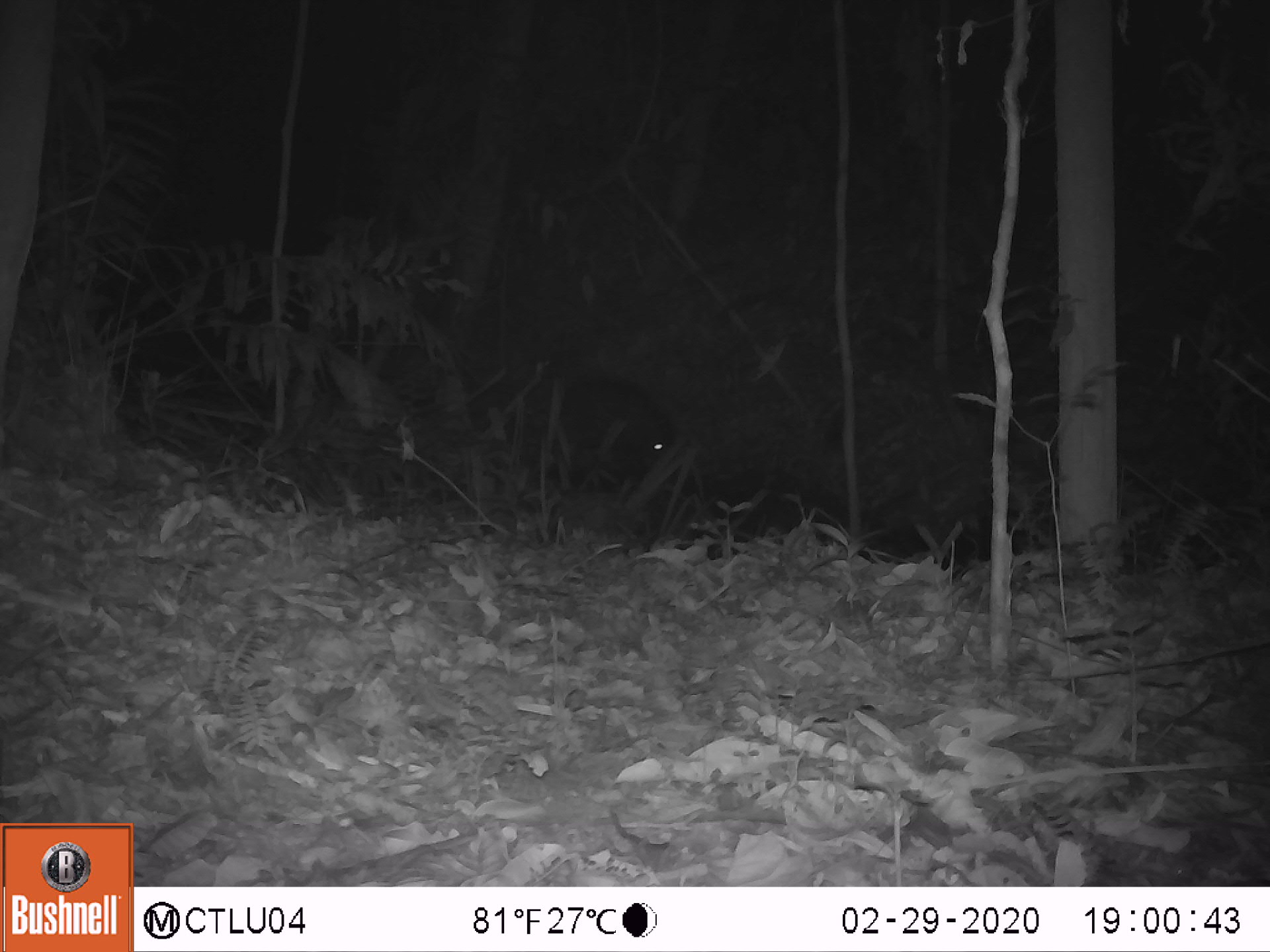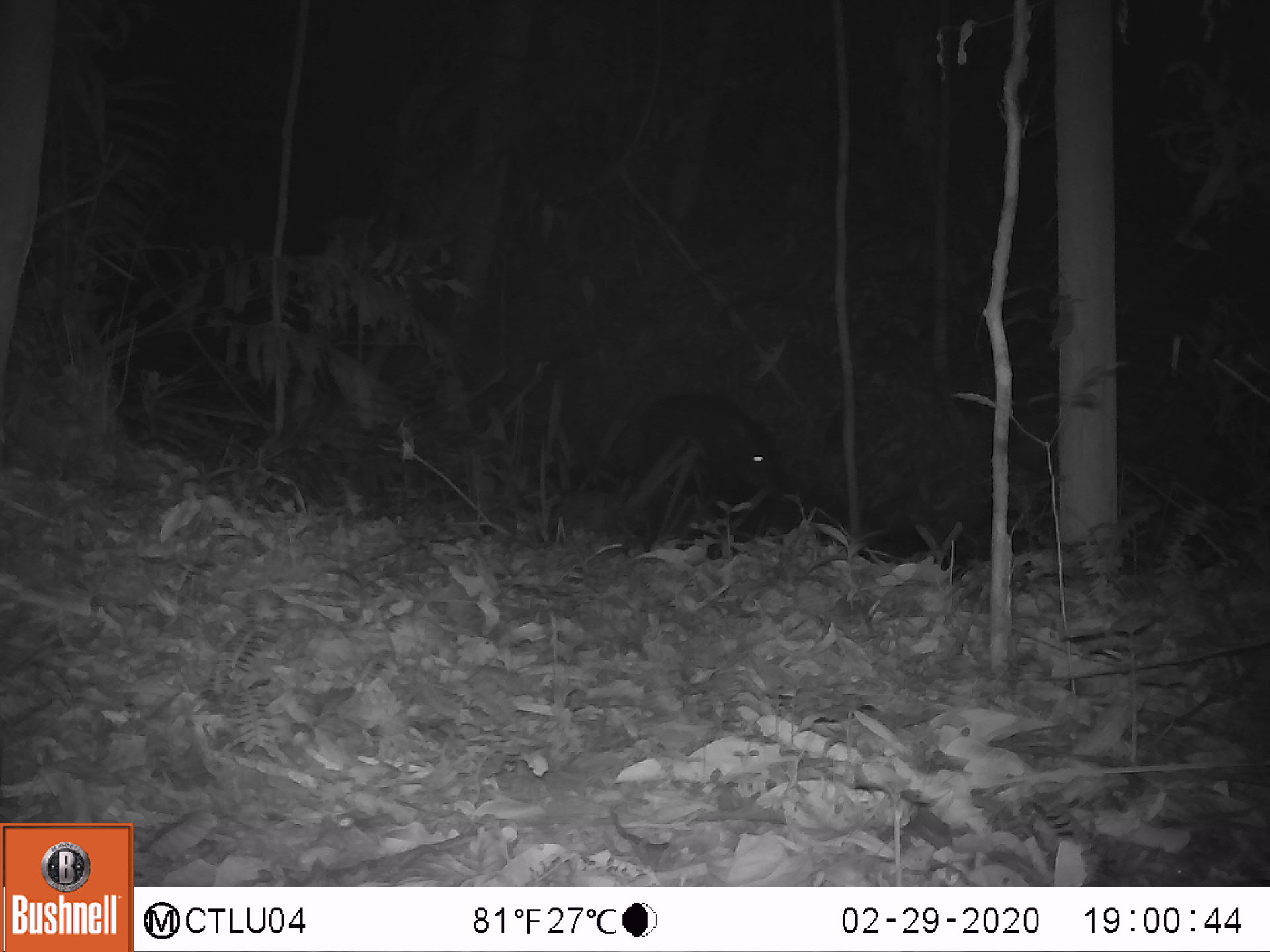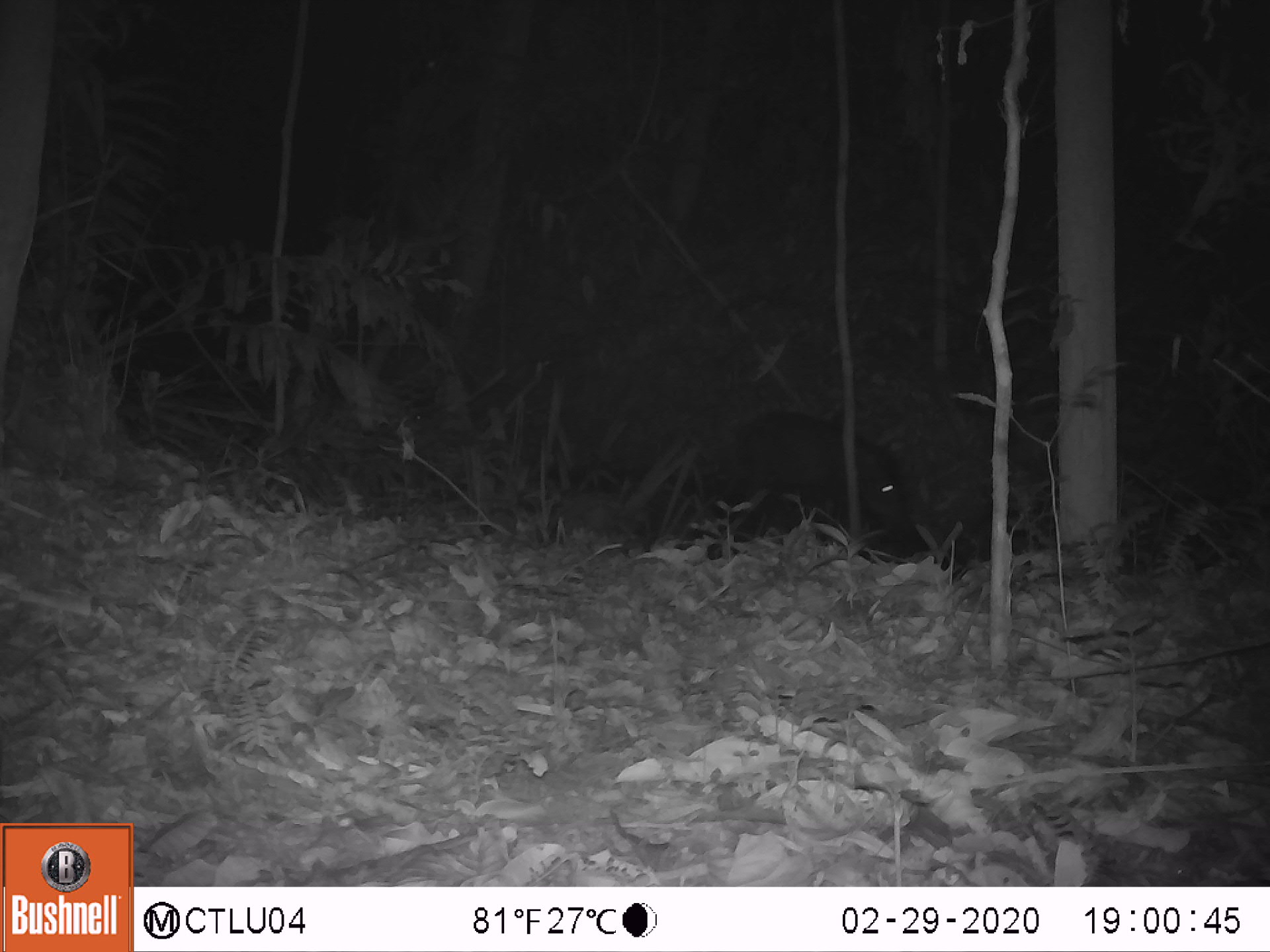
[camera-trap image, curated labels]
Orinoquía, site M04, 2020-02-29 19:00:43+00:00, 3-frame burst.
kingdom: Animalia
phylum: Chordata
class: Mammalia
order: Artiodactyla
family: Tayassuidae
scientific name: Tayassuidae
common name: peccary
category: unknown peccary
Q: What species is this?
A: Unknown peccary (peccary) (Tayassuidae).